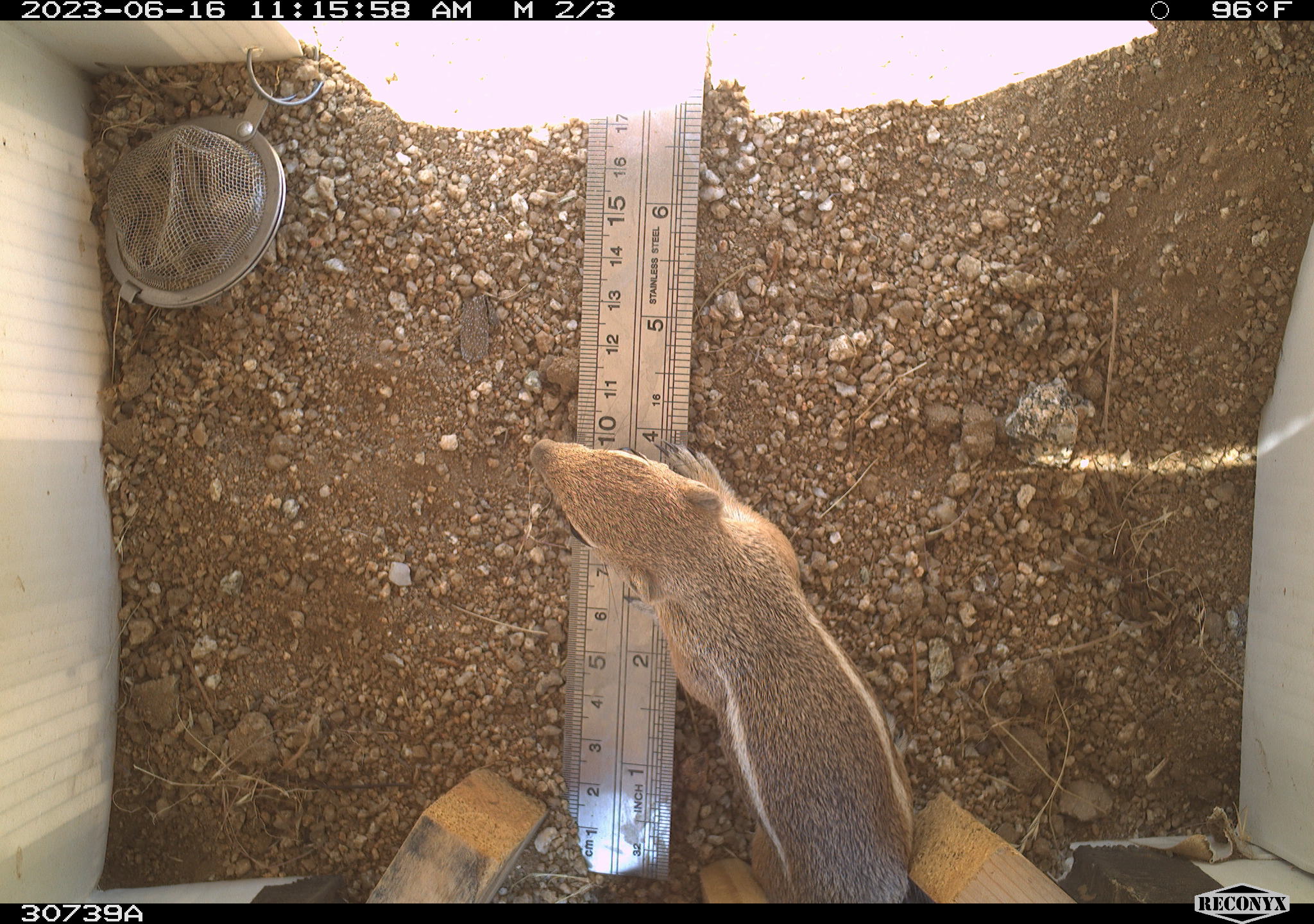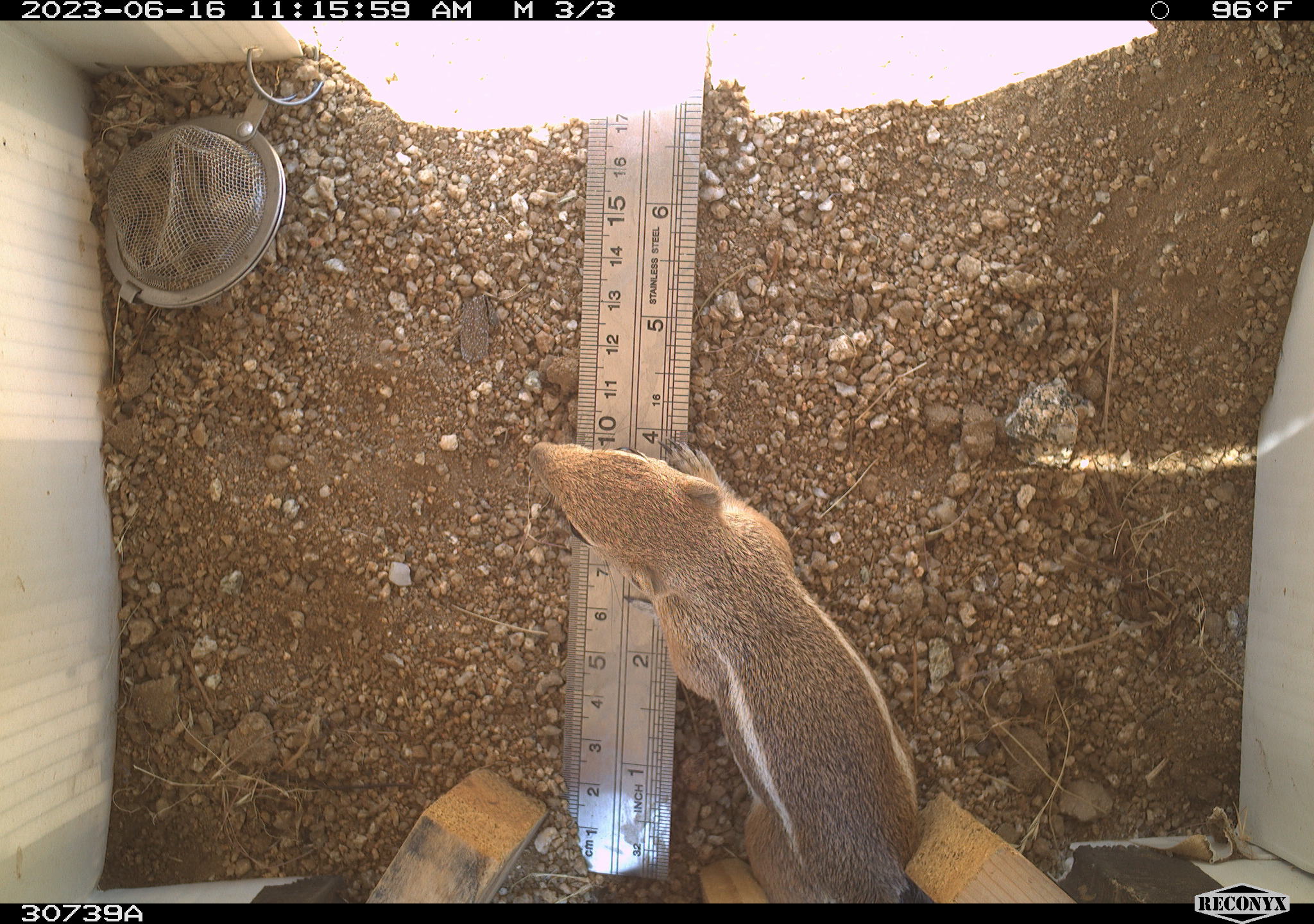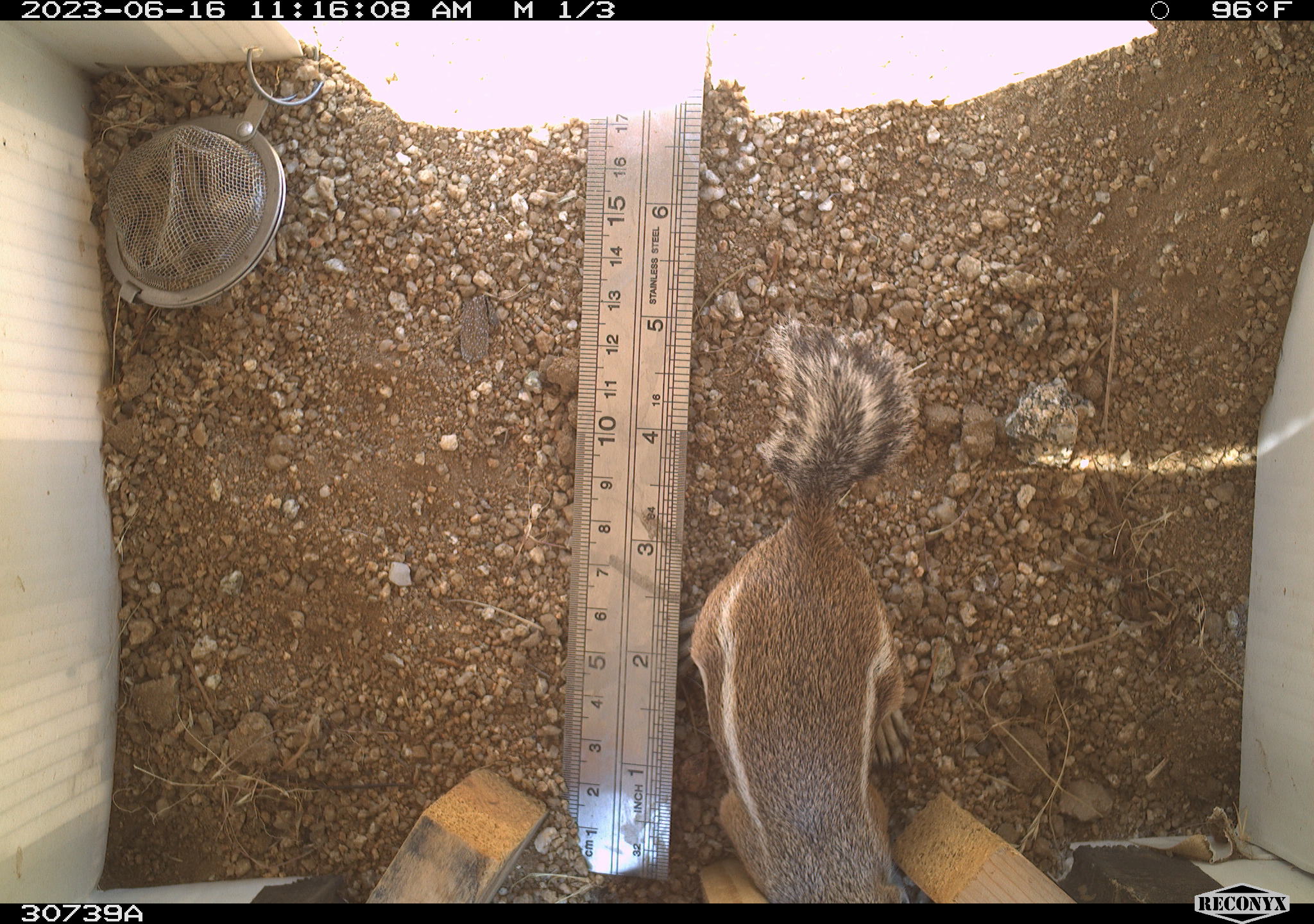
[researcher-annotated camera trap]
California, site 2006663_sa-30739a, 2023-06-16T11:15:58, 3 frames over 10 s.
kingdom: Animalia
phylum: Chordata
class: Mammalia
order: Rodentia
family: Sciuridae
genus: Ammospermophilus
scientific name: Ammospermophilus leucurus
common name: white-tailed antelope squirrel